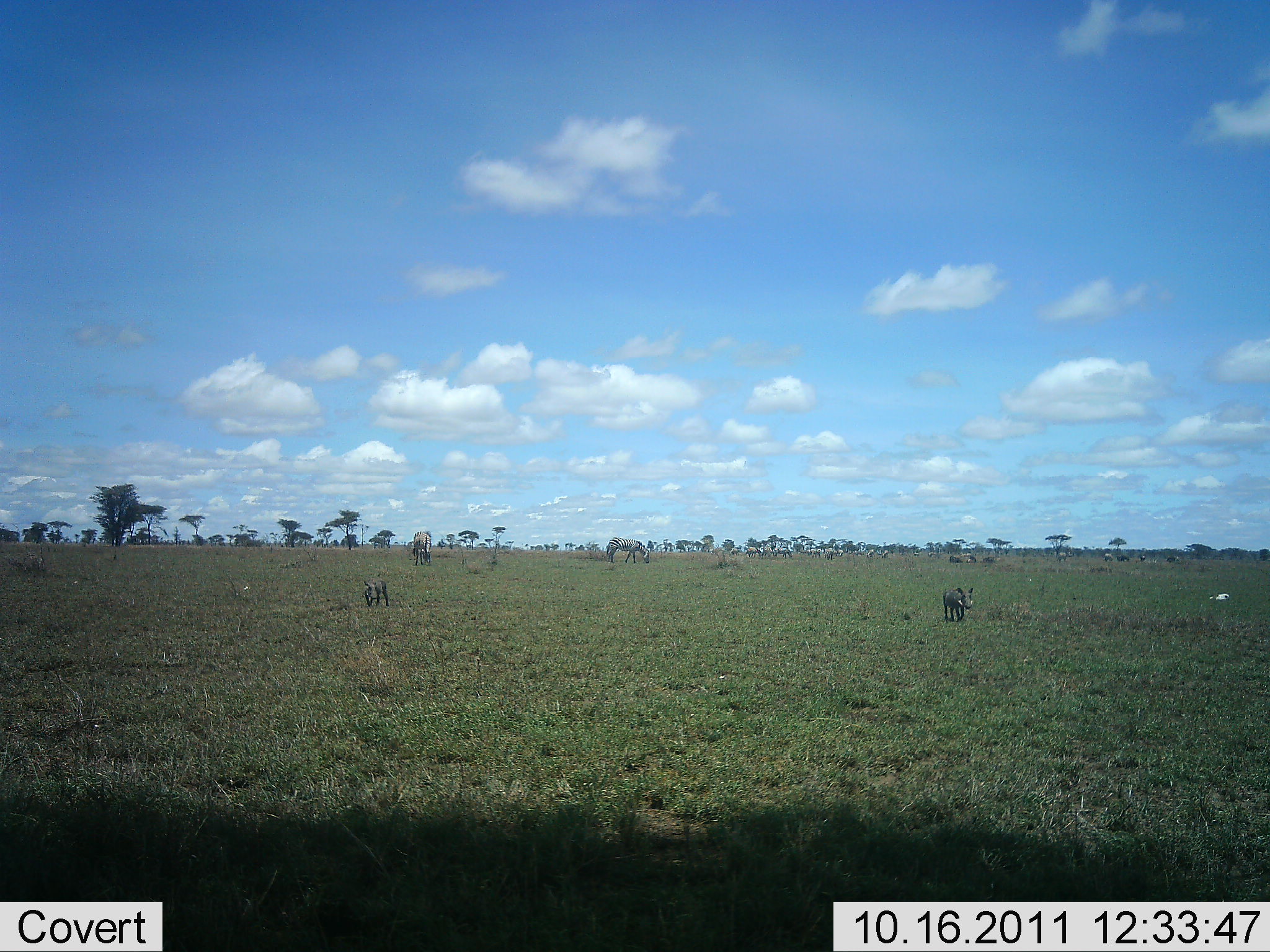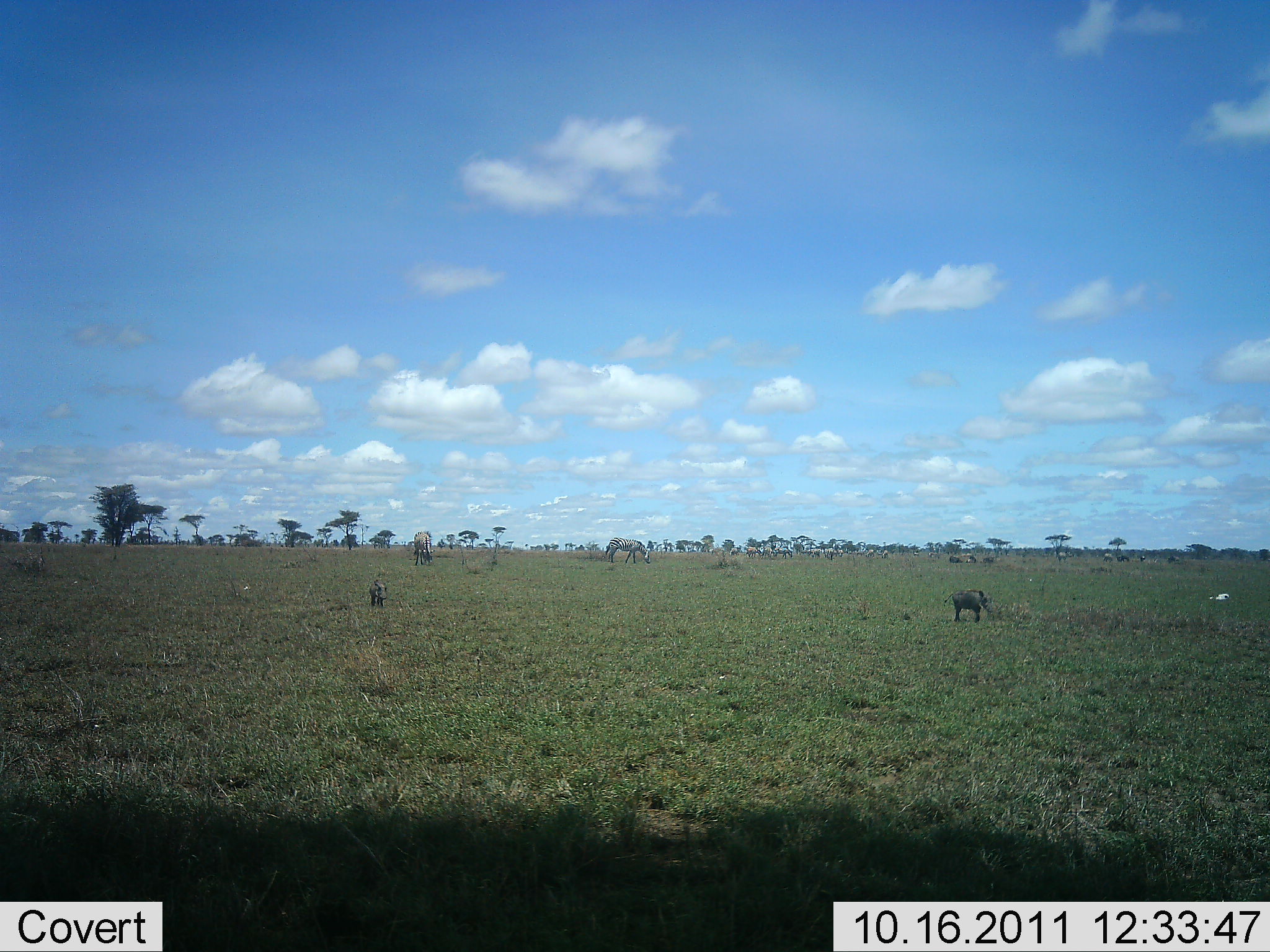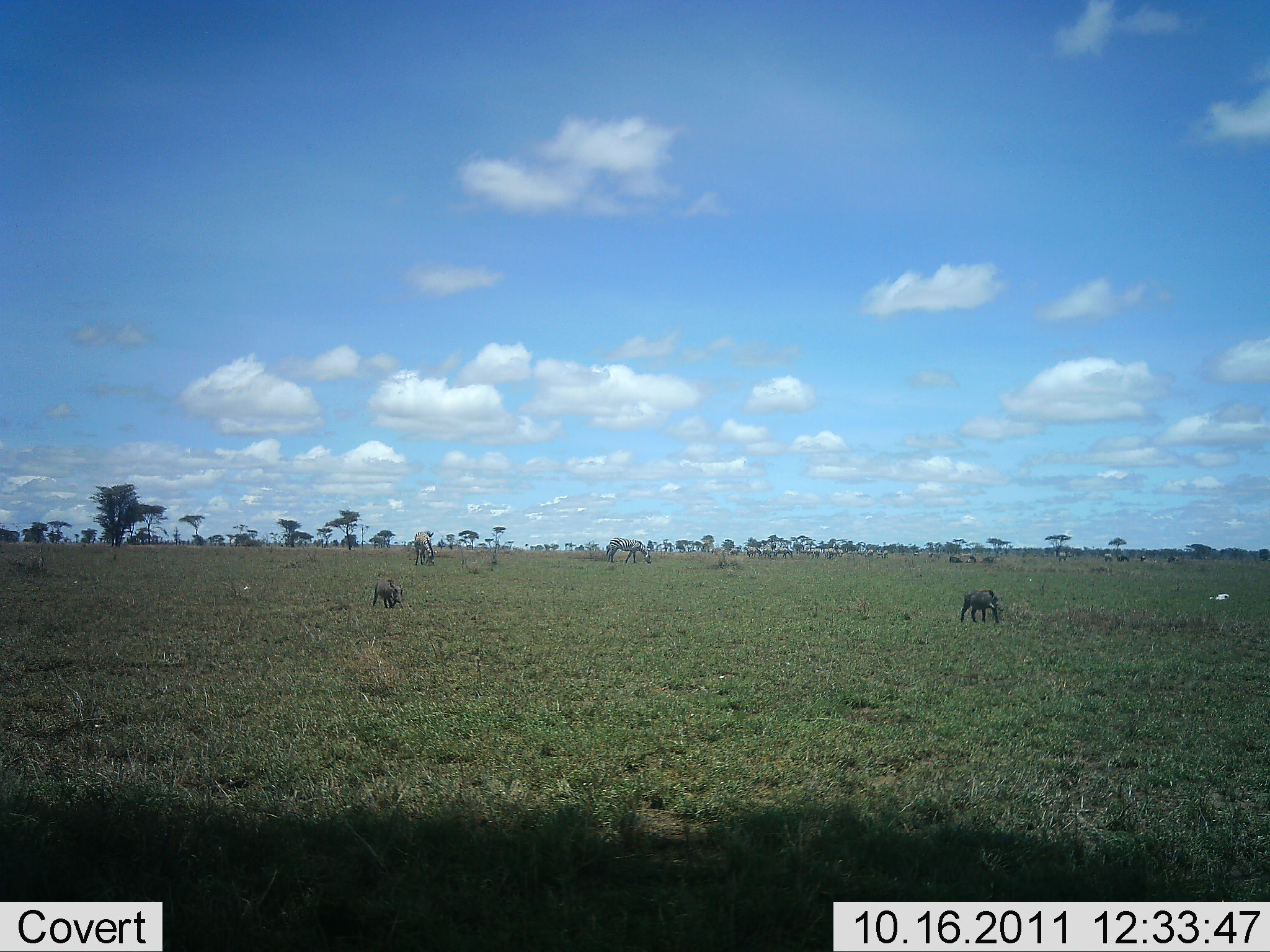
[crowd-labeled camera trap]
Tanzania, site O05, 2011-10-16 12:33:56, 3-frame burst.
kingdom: Animalia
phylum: Chordata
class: Mammalia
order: Artiodactyla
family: Suidae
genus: Phacochoerus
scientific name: Phacochoerus africanus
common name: warthog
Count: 2.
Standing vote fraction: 7%.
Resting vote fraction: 0%.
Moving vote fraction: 53%.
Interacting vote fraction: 0%.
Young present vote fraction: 0%.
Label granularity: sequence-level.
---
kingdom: Animalia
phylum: Chordata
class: Mammalia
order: Perissodactyla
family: Equidae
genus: Equus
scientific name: Equus quagga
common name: plains zebra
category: zebra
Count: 2.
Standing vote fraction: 29%.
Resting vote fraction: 0%.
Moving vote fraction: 0%.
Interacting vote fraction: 0%.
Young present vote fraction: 0%.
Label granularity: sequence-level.